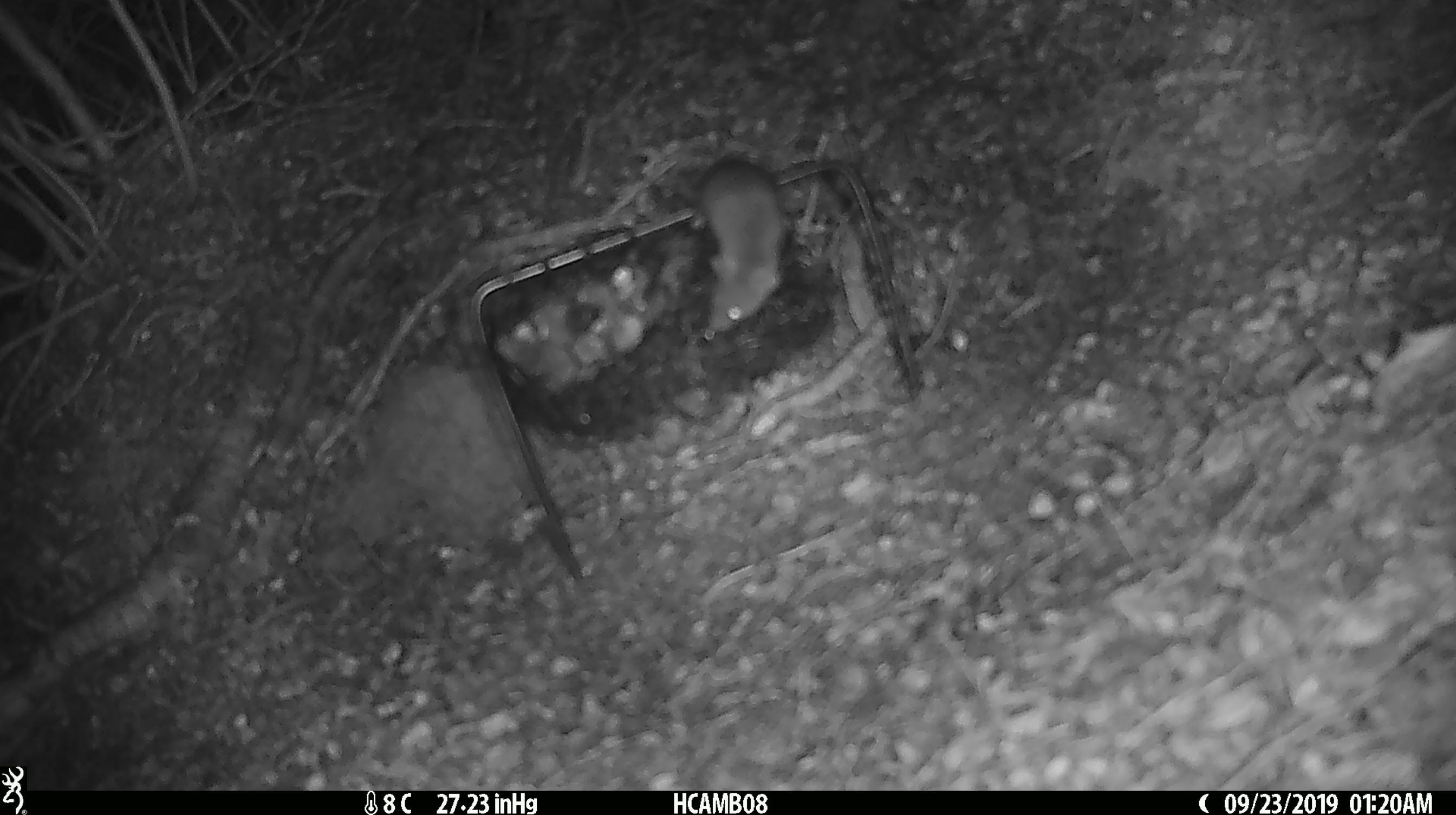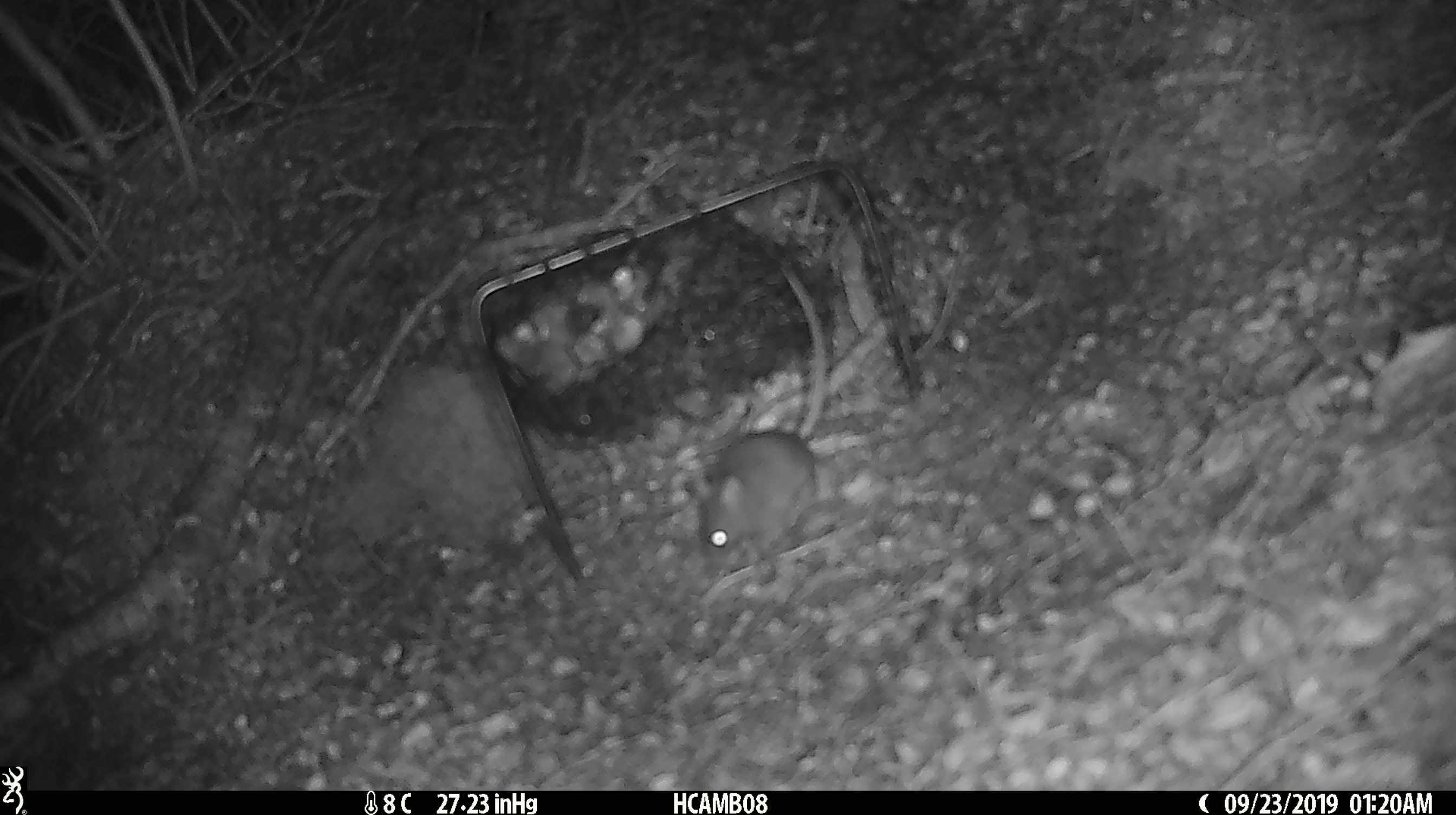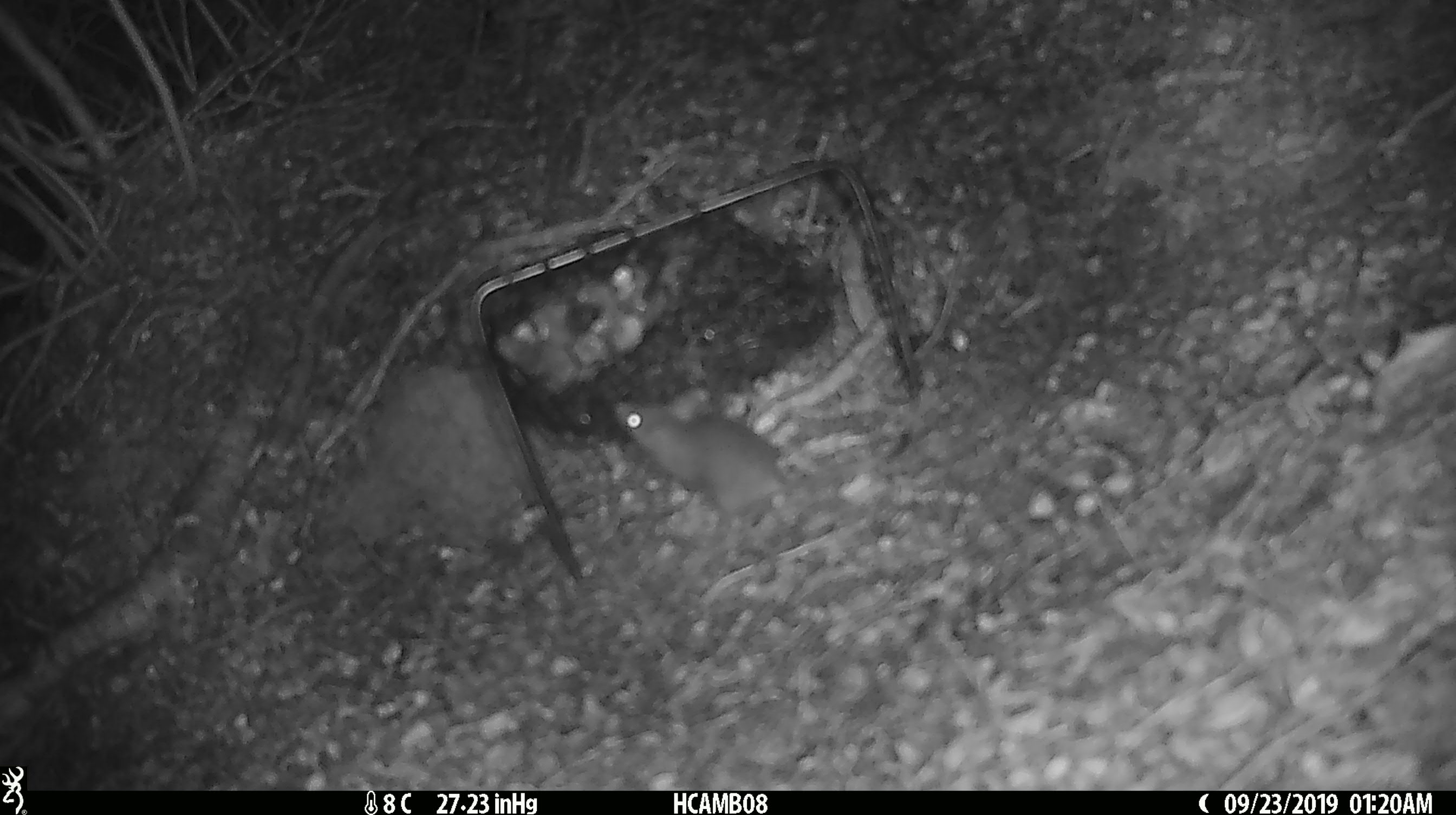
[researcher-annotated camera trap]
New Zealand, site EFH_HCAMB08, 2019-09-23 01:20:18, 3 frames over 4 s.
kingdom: Animalia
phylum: Chordata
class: Mammalia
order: Rodentia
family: Muridae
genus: Mus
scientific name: Mus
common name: mouse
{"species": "mouse (Mus)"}